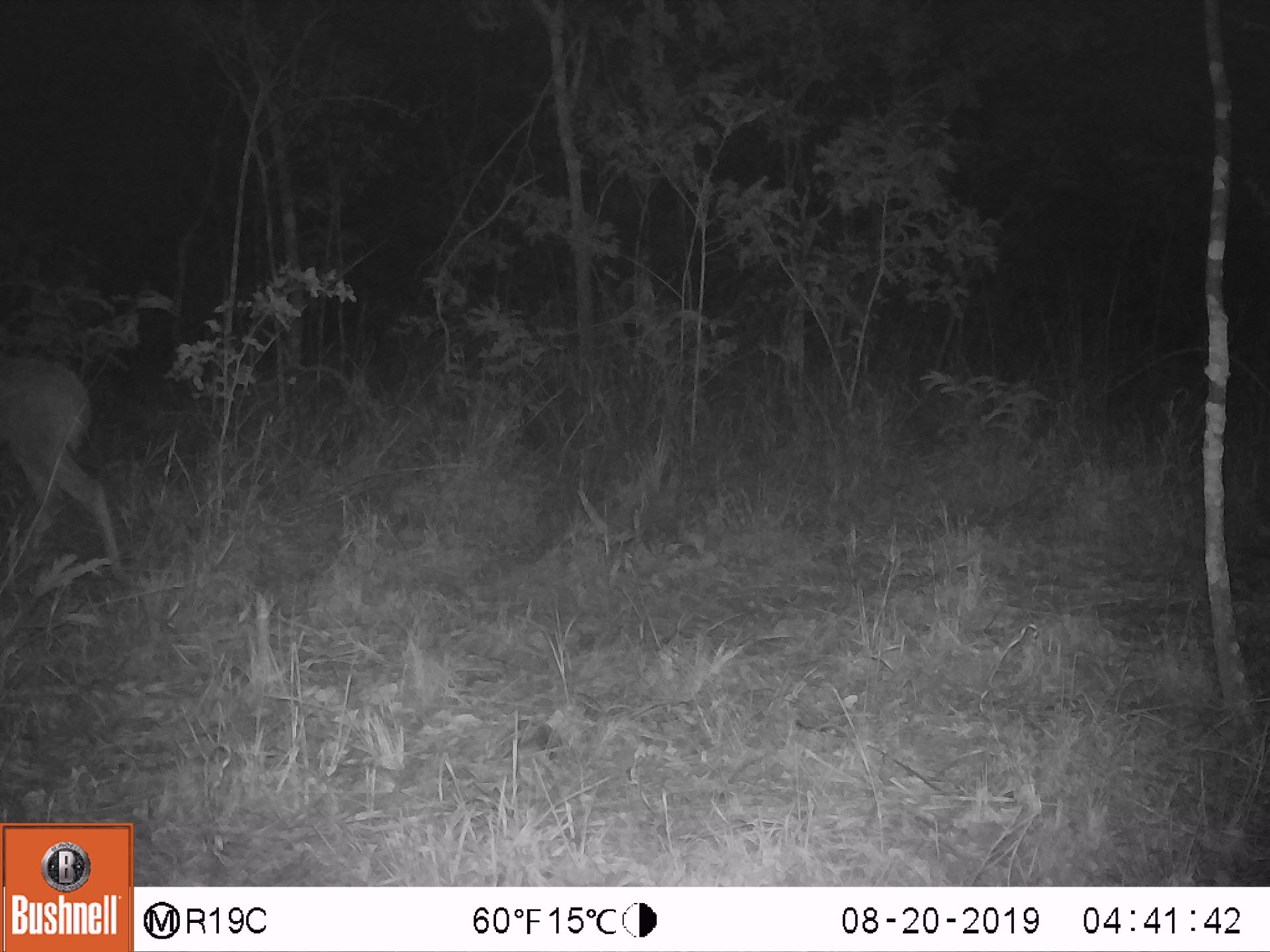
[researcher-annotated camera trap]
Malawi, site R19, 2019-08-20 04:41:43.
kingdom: Animalia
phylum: Chordata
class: Mammalia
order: Artiodactyla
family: Bovidae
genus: Redunca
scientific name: Redunca arundinum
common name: southern reedbuck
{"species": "southern reedbuck (Redunca arundinum)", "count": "1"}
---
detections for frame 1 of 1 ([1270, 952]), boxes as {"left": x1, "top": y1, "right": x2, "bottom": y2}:
southern reedbuck: {"left": 0, "top": 352, "right": 160, "bottom": 594}